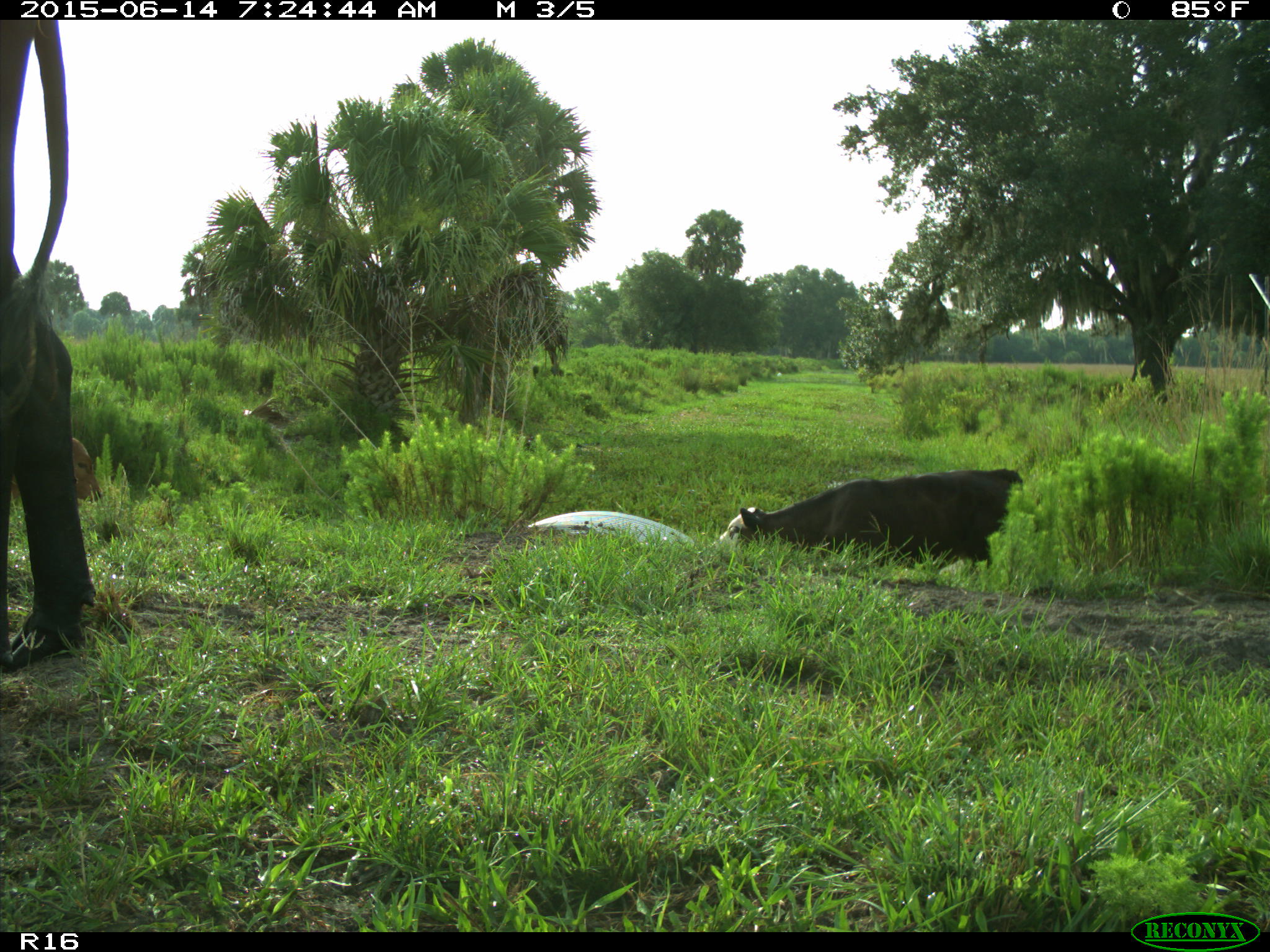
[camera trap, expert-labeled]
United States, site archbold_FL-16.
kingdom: Animalia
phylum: Chordata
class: Mammalia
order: Artiodactyla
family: Bovidae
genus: Bos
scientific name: Bos taurus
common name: domestic cow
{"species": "Bos taurus (domestic cow)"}